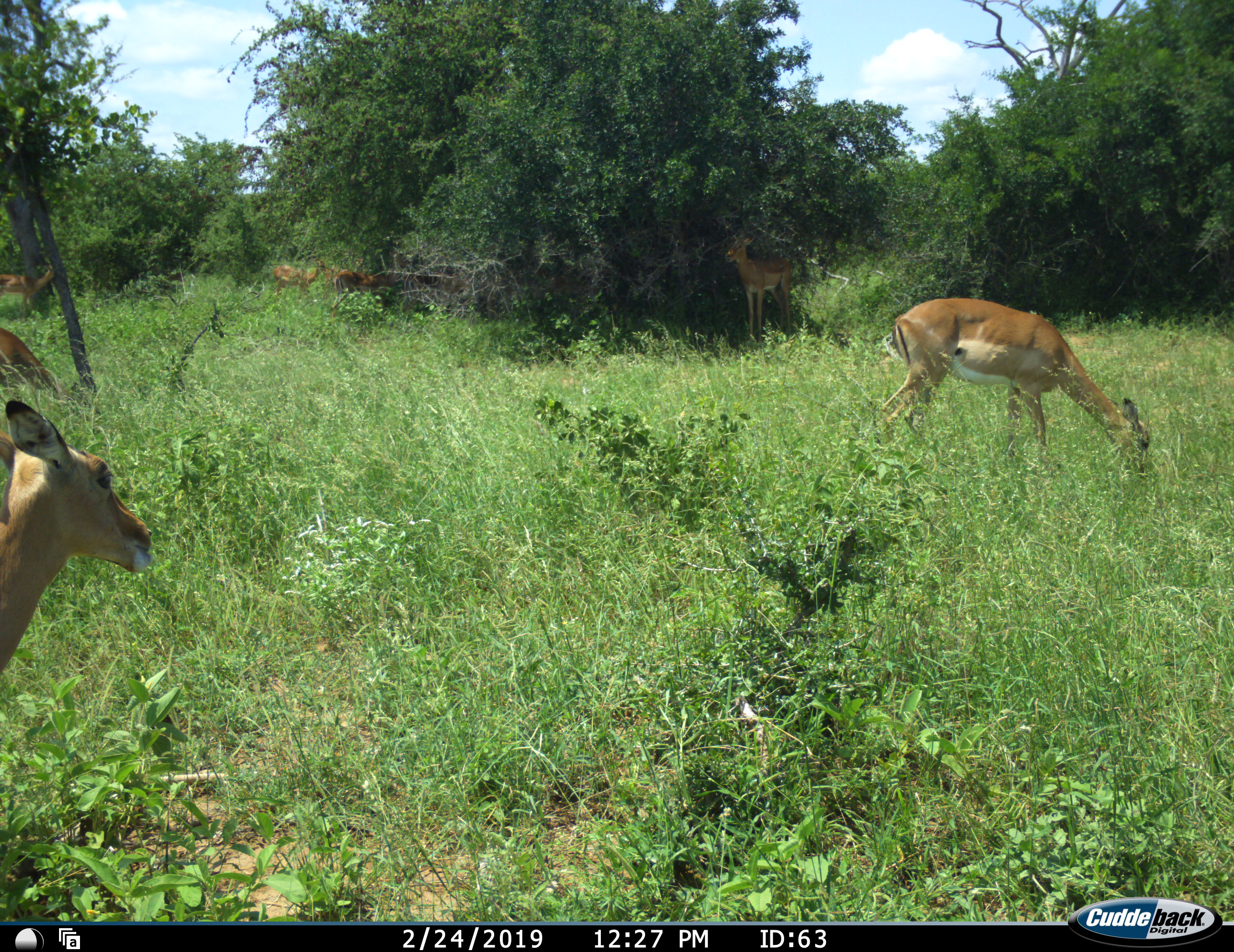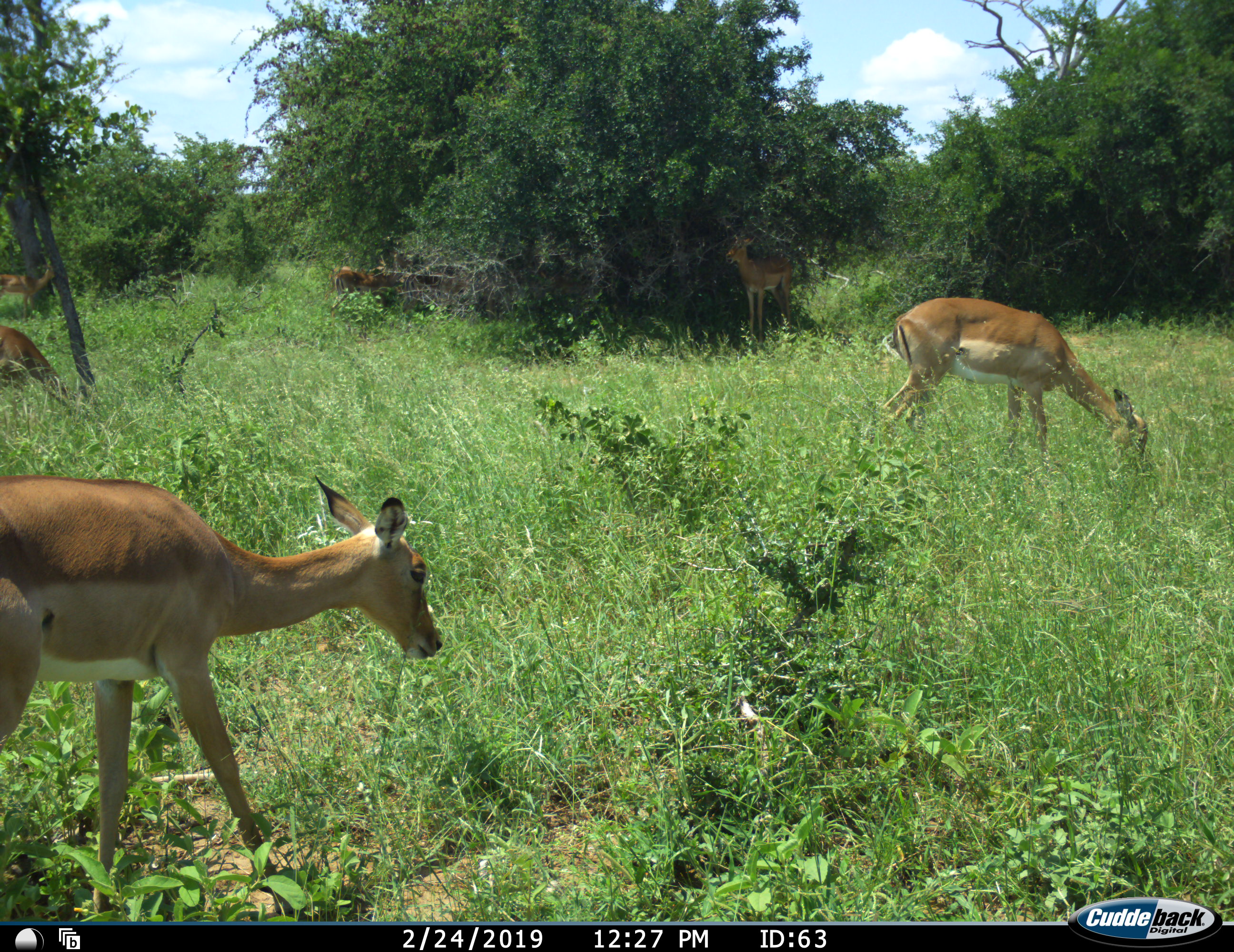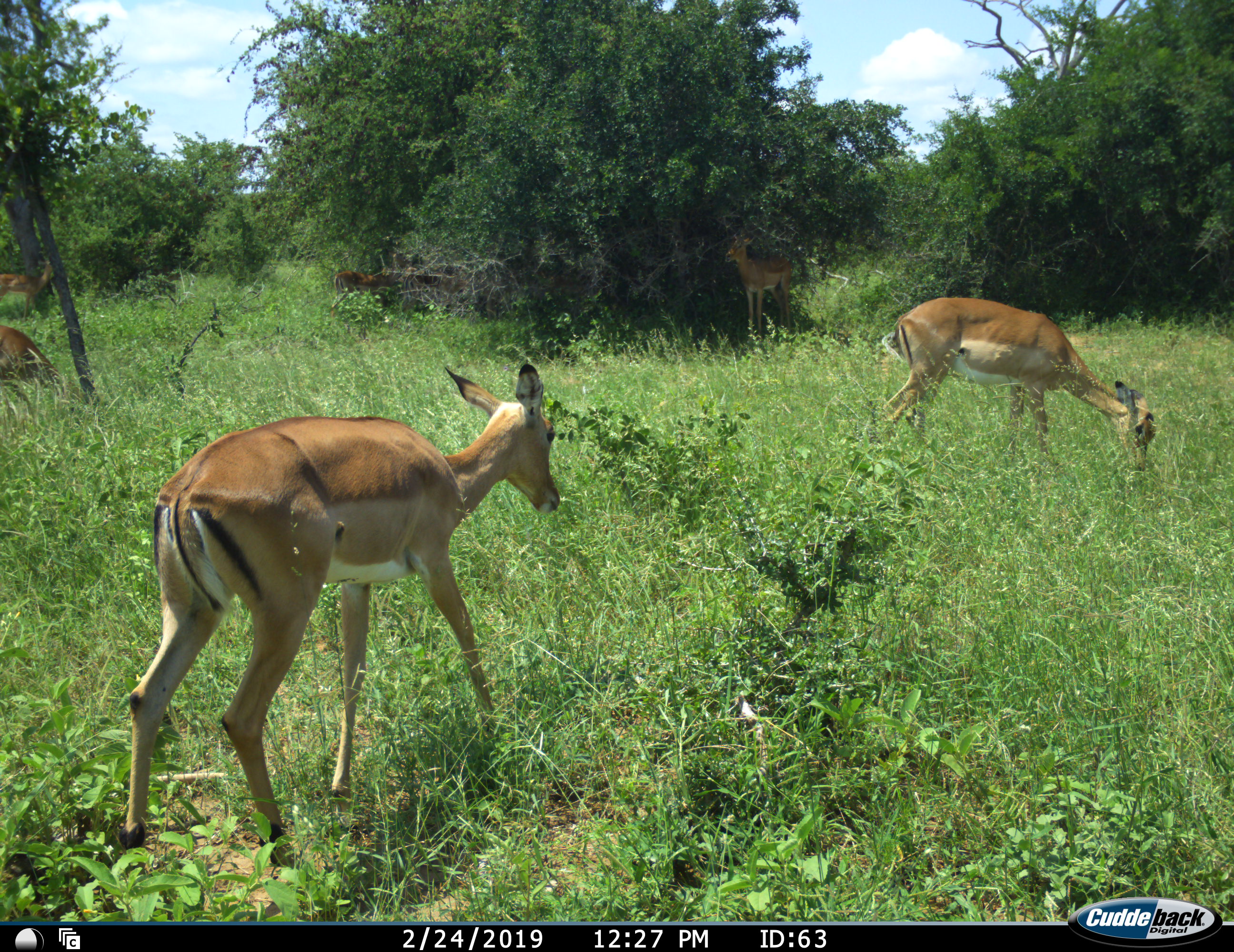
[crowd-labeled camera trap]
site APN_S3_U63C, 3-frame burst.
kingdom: Animalia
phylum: Chordata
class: Mammalia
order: Artiodactyla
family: Bovidae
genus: Aepyceros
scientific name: Aepyceros melampus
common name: impala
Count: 5.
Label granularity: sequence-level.